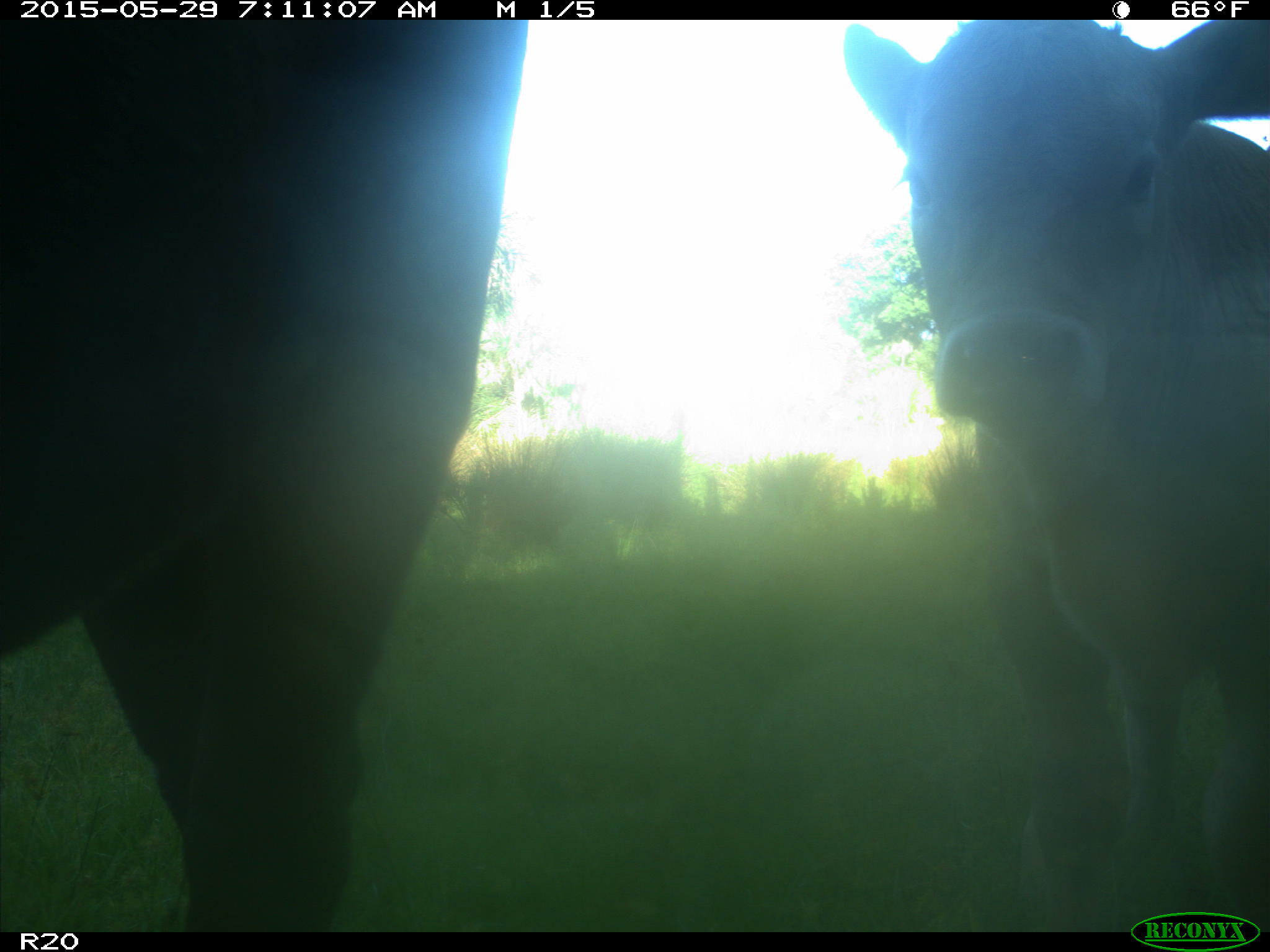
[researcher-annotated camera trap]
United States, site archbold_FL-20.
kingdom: Animalia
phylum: Chordata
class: Mammalia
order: Artiodactyla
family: Bovidae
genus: Bos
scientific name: Bos taurus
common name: domestic cow